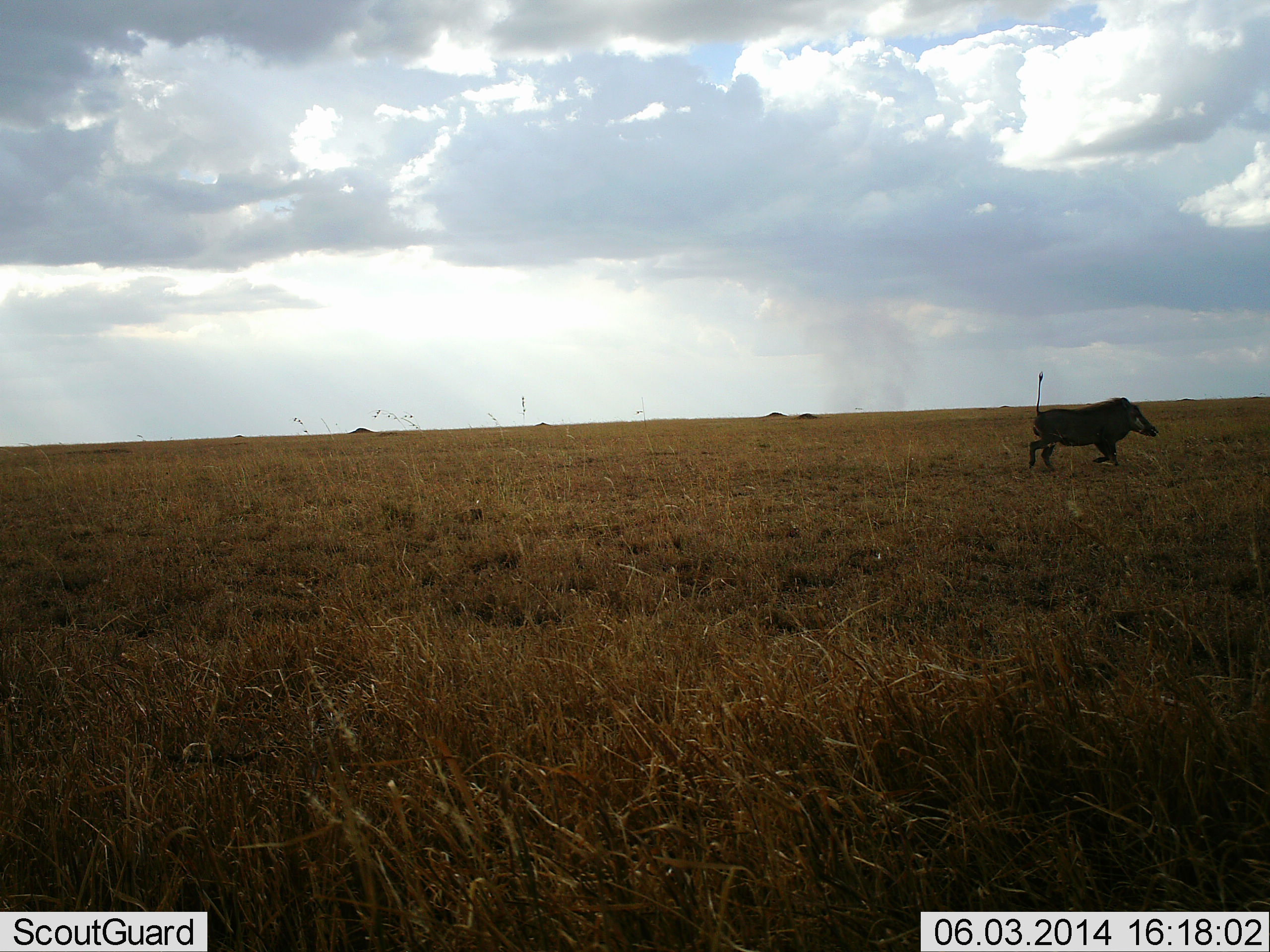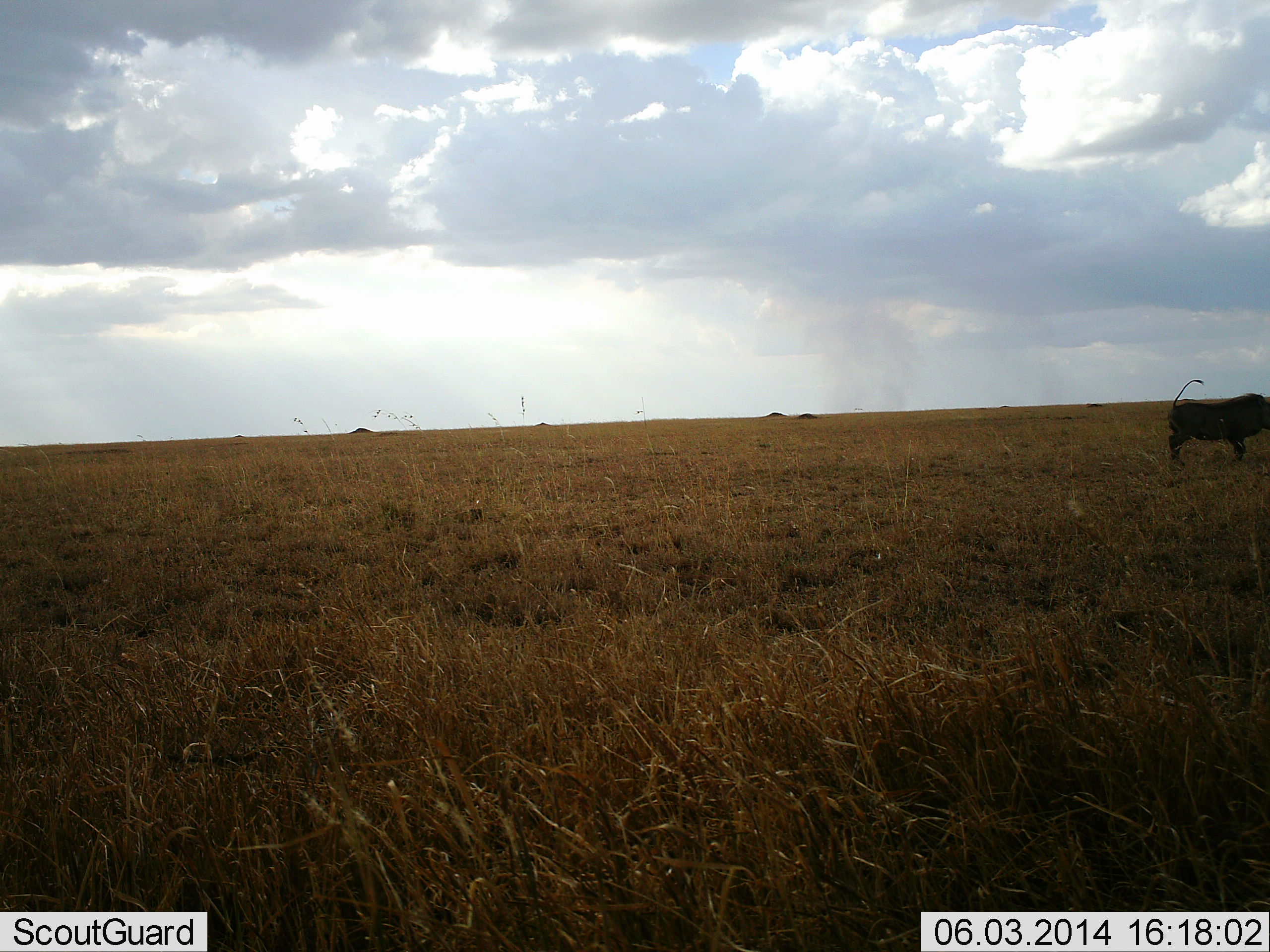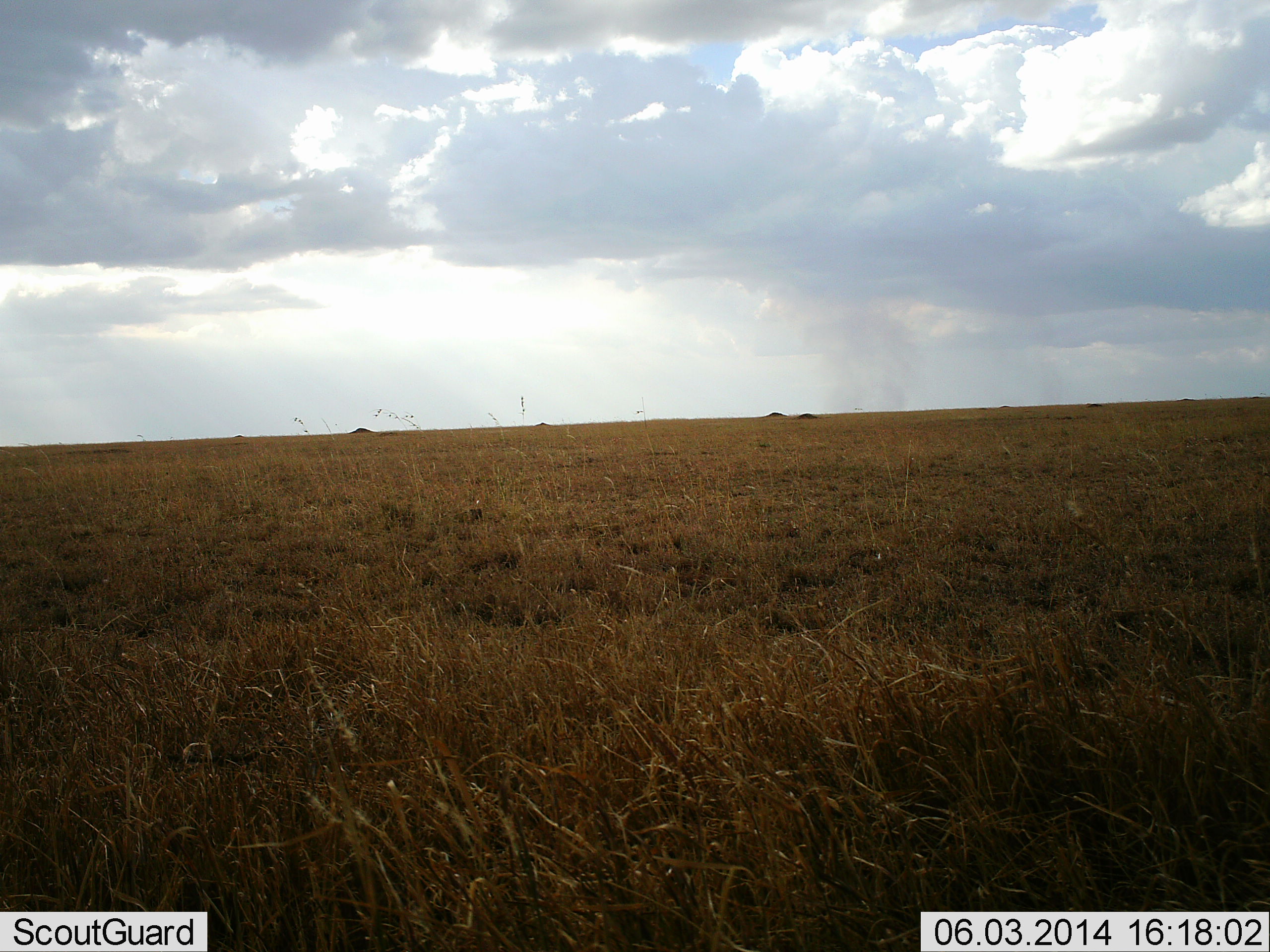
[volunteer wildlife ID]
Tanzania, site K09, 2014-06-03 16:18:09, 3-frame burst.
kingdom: Animalia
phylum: Chordata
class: Mammalia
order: Artiodactyla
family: Suidae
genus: Phacochoerus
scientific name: Phacochoerus africanus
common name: warthog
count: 1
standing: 0%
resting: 0%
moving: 100%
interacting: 0%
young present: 0%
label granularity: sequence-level